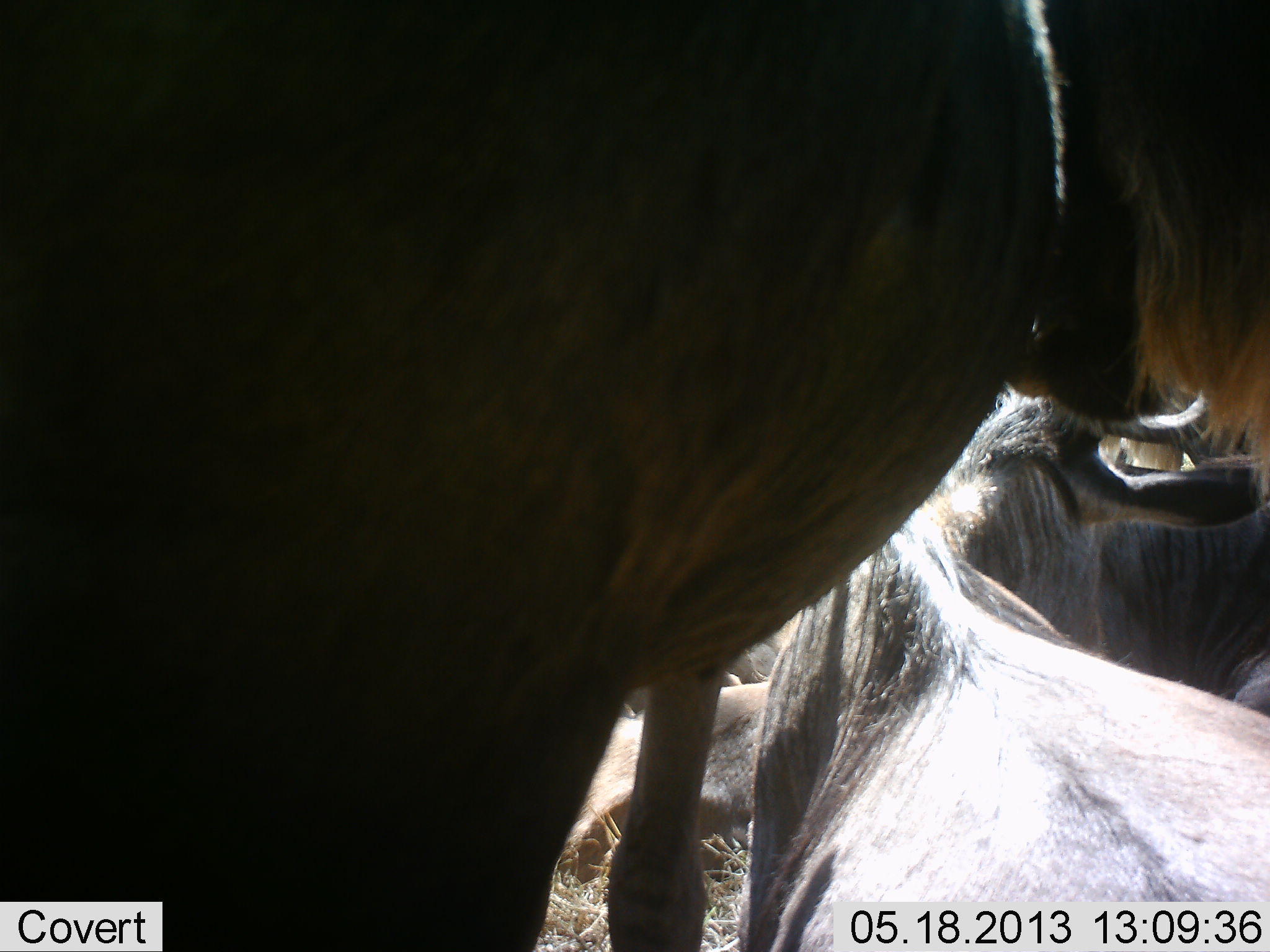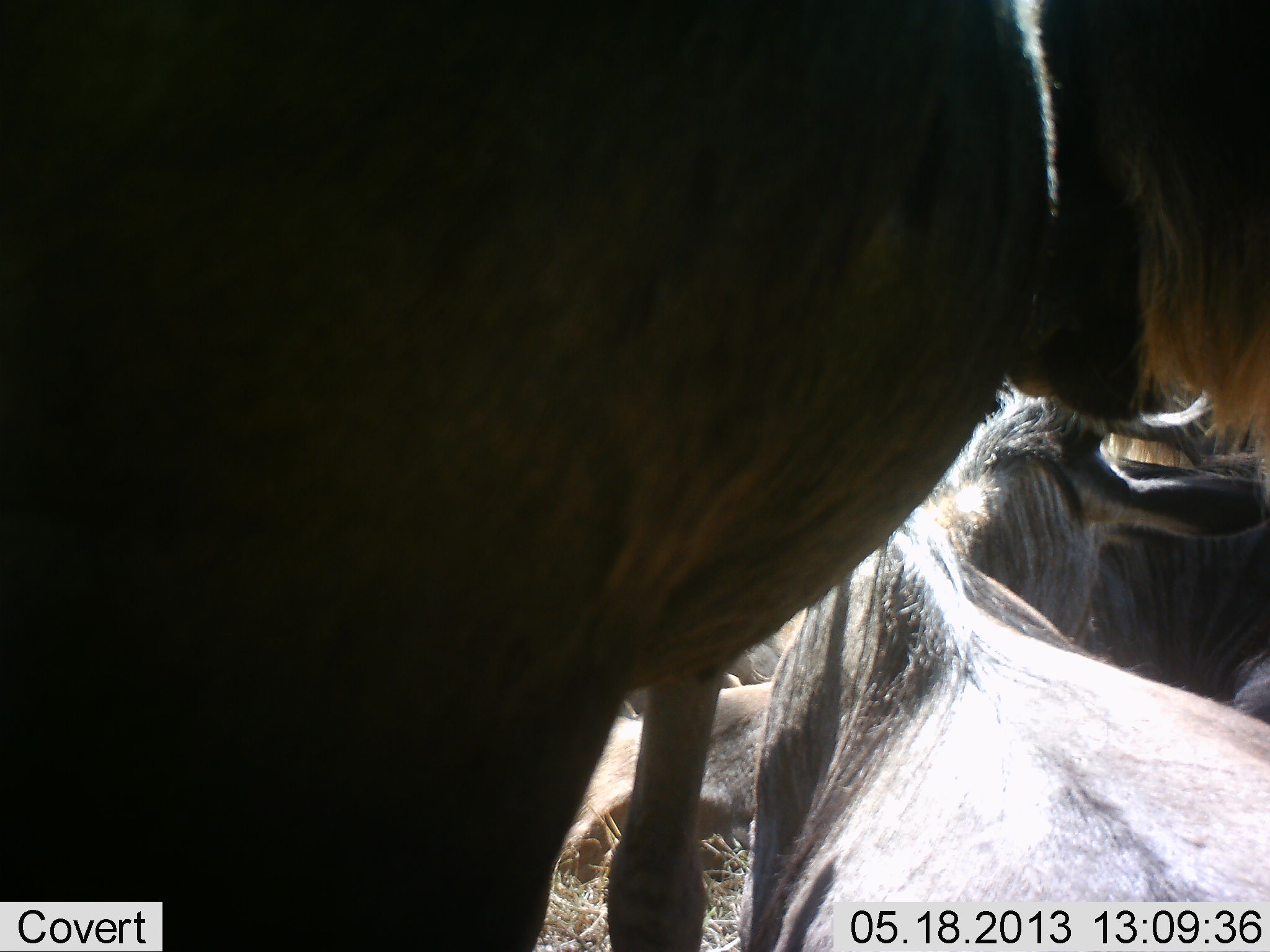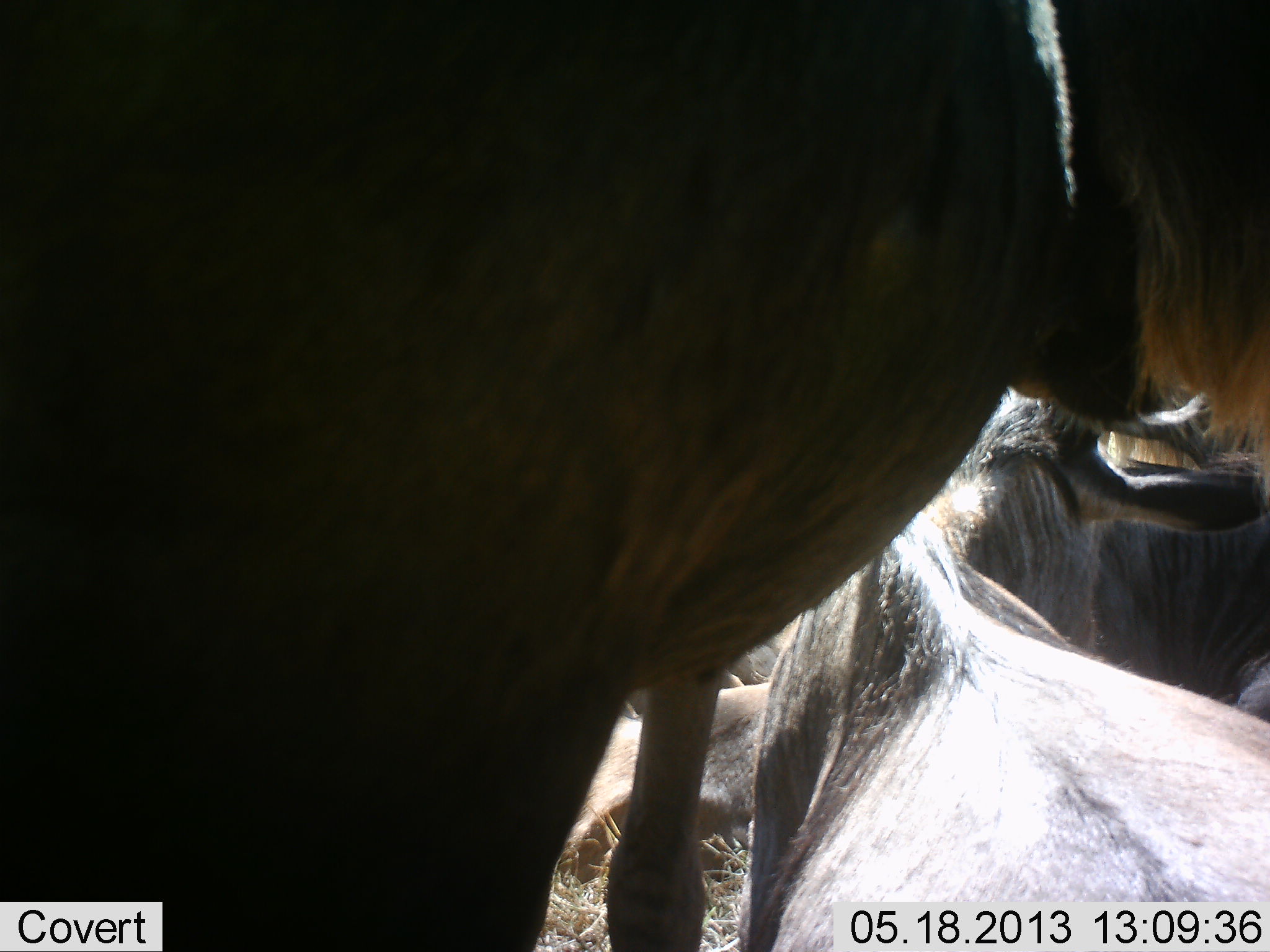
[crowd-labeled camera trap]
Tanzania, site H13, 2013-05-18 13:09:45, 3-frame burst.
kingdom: Animalia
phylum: Chordata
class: Mammalia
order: Artiodactyla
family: Bovidae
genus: Connochaetes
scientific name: Connochaetes taurinus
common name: blue wildebeest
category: wildebeest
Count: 3.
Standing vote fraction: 62%.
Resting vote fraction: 75%.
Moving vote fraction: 0%.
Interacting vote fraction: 12%.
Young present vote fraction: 0%.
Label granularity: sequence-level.